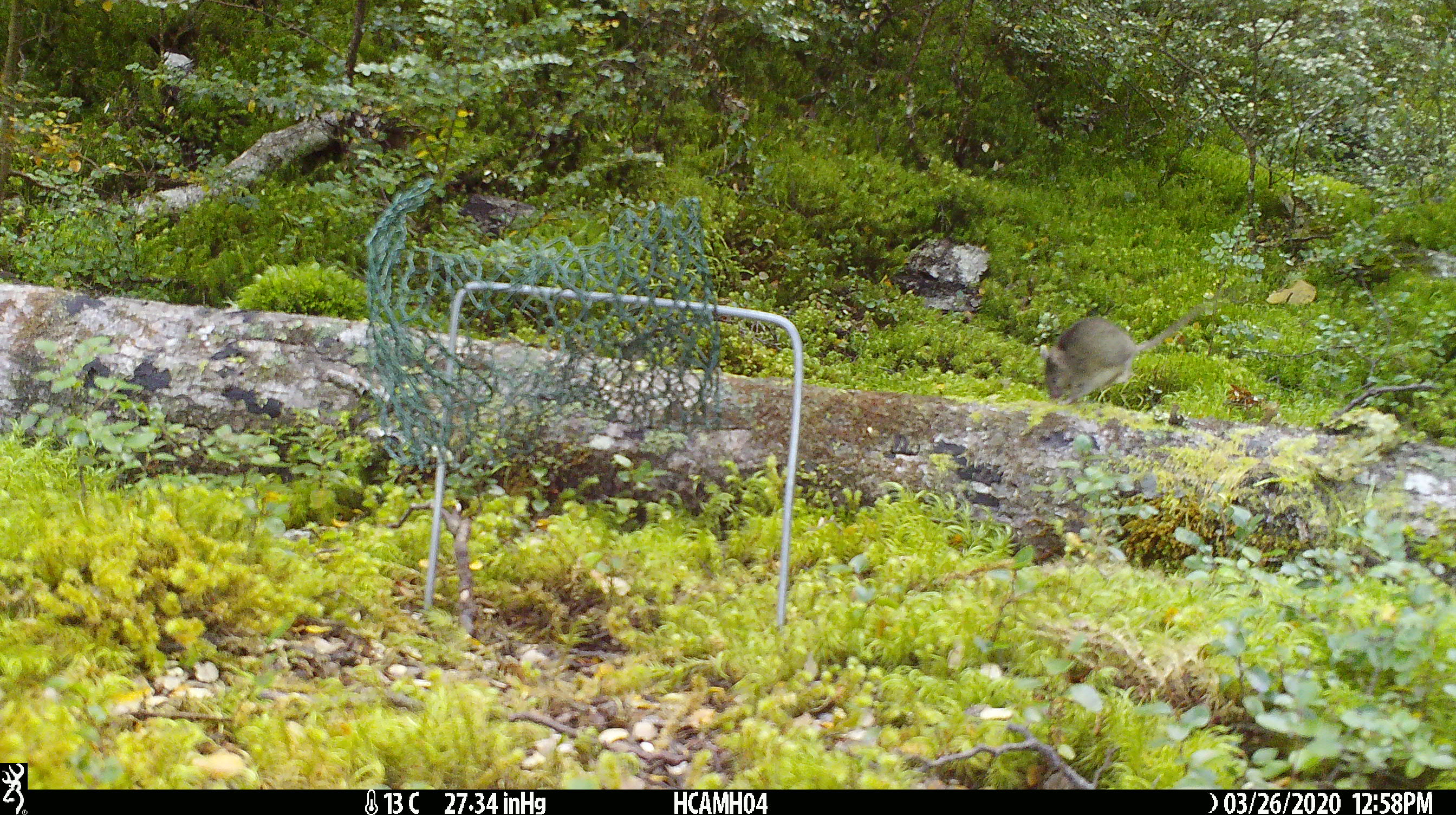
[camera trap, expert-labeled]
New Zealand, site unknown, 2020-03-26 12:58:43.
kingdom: Animalia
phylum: Chordata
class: Mammalia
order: Rodentia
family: Muridae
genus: Mus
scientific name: Mus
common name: mouse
Mouse (Mus).